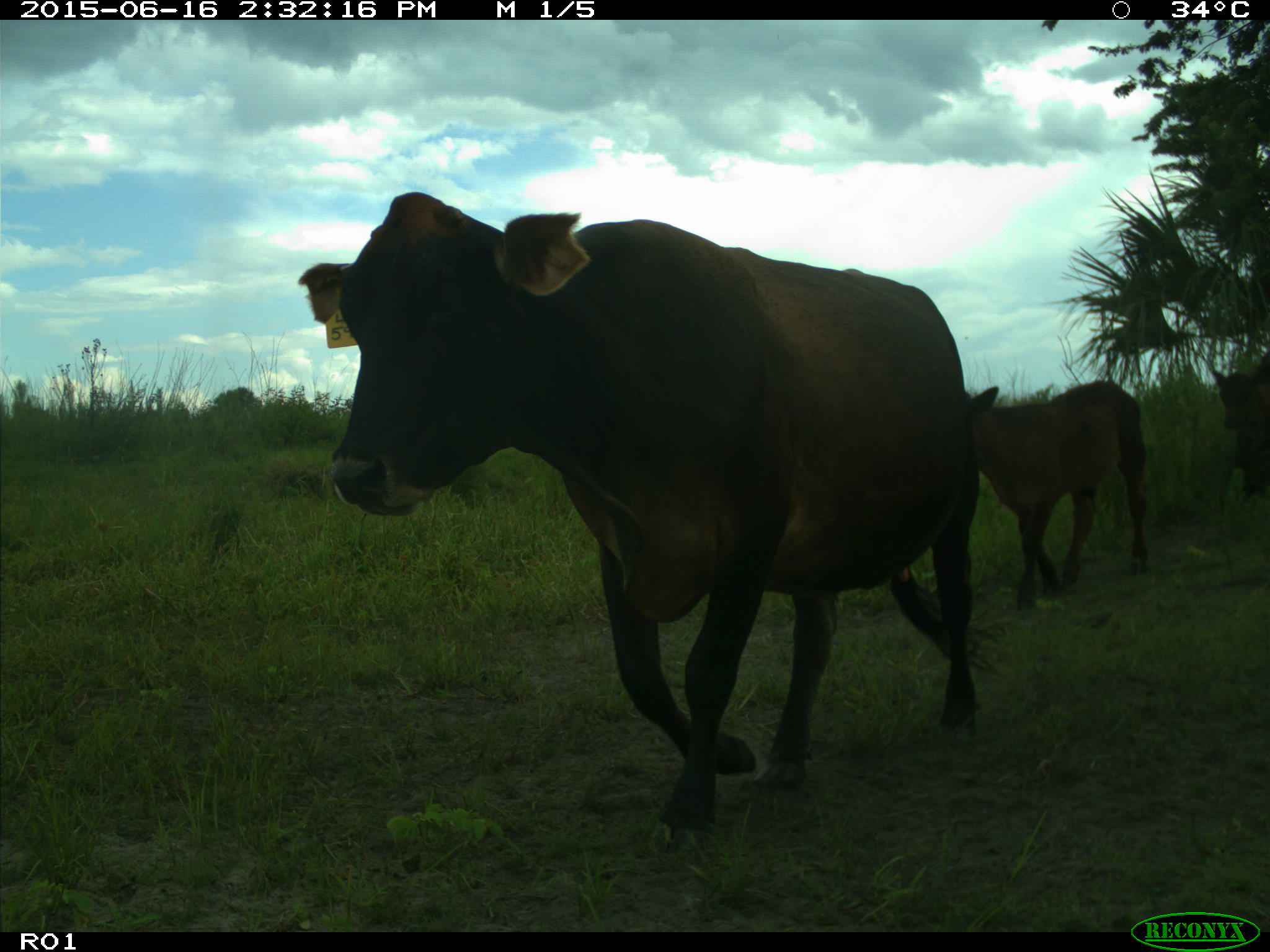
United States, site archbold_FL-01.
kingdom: Animalia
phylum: Chordata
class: Mammalia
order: Artiodactyla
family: Bovidae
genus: Bos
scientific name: Bos taurus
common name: domestic cow